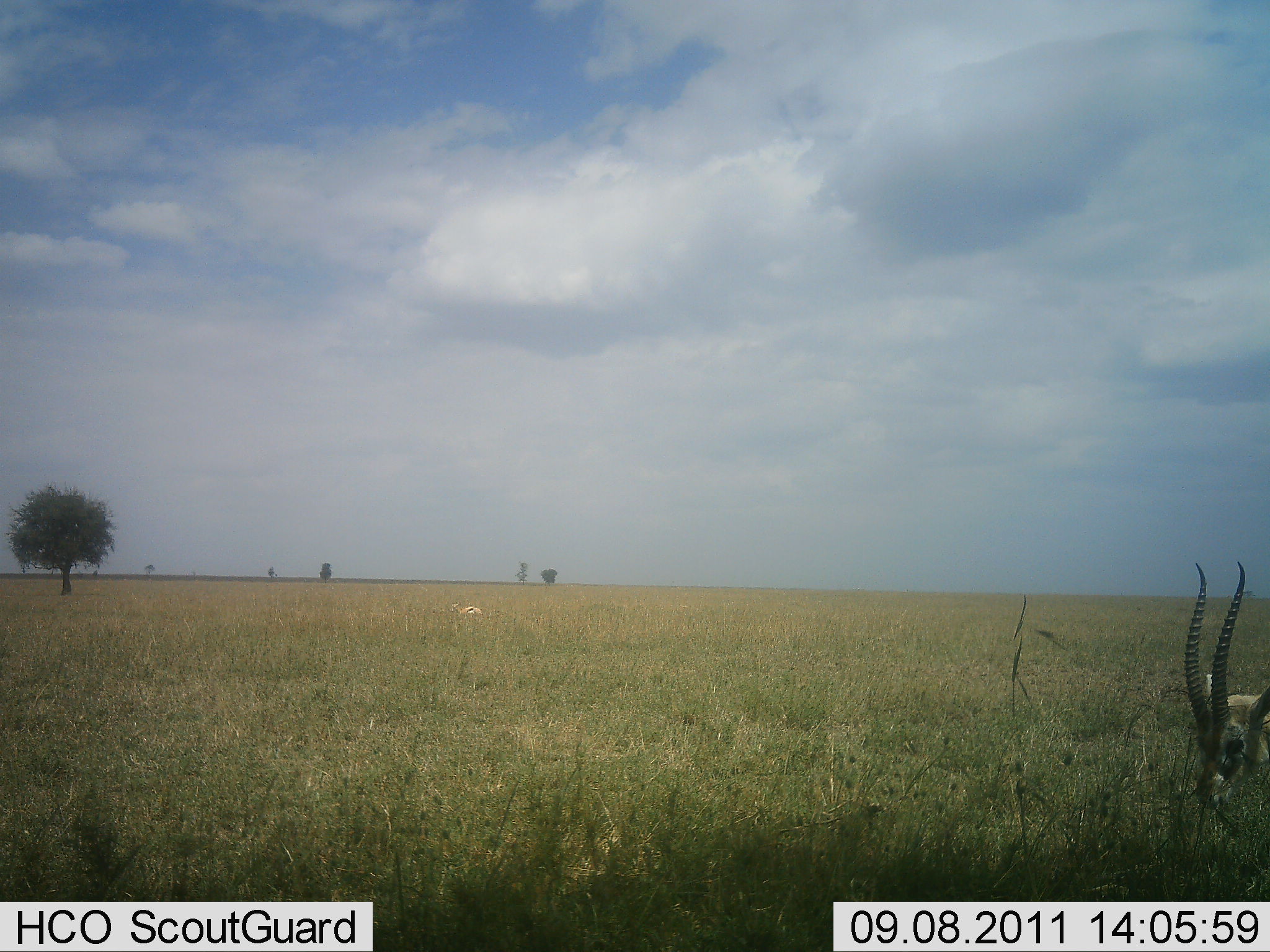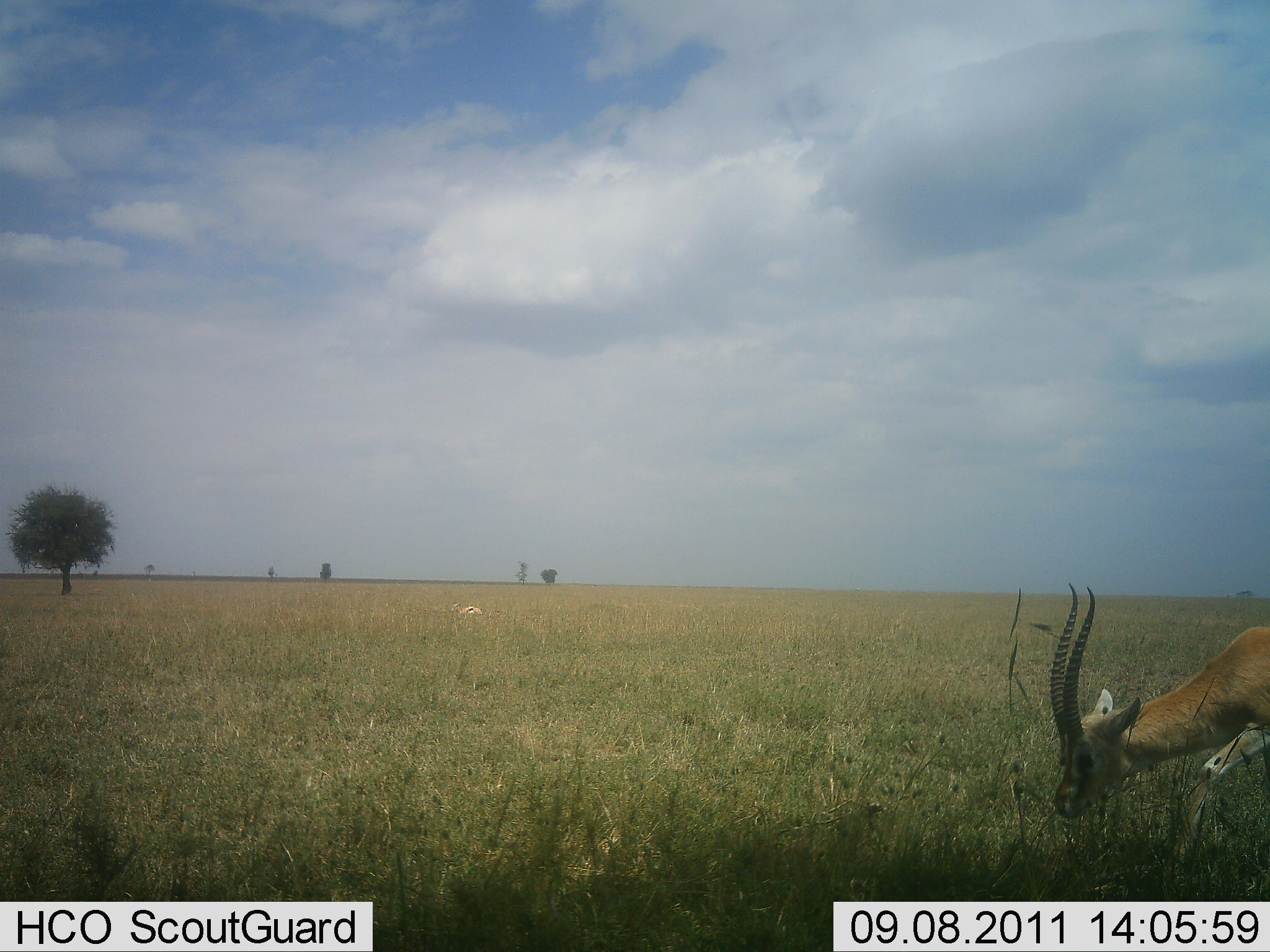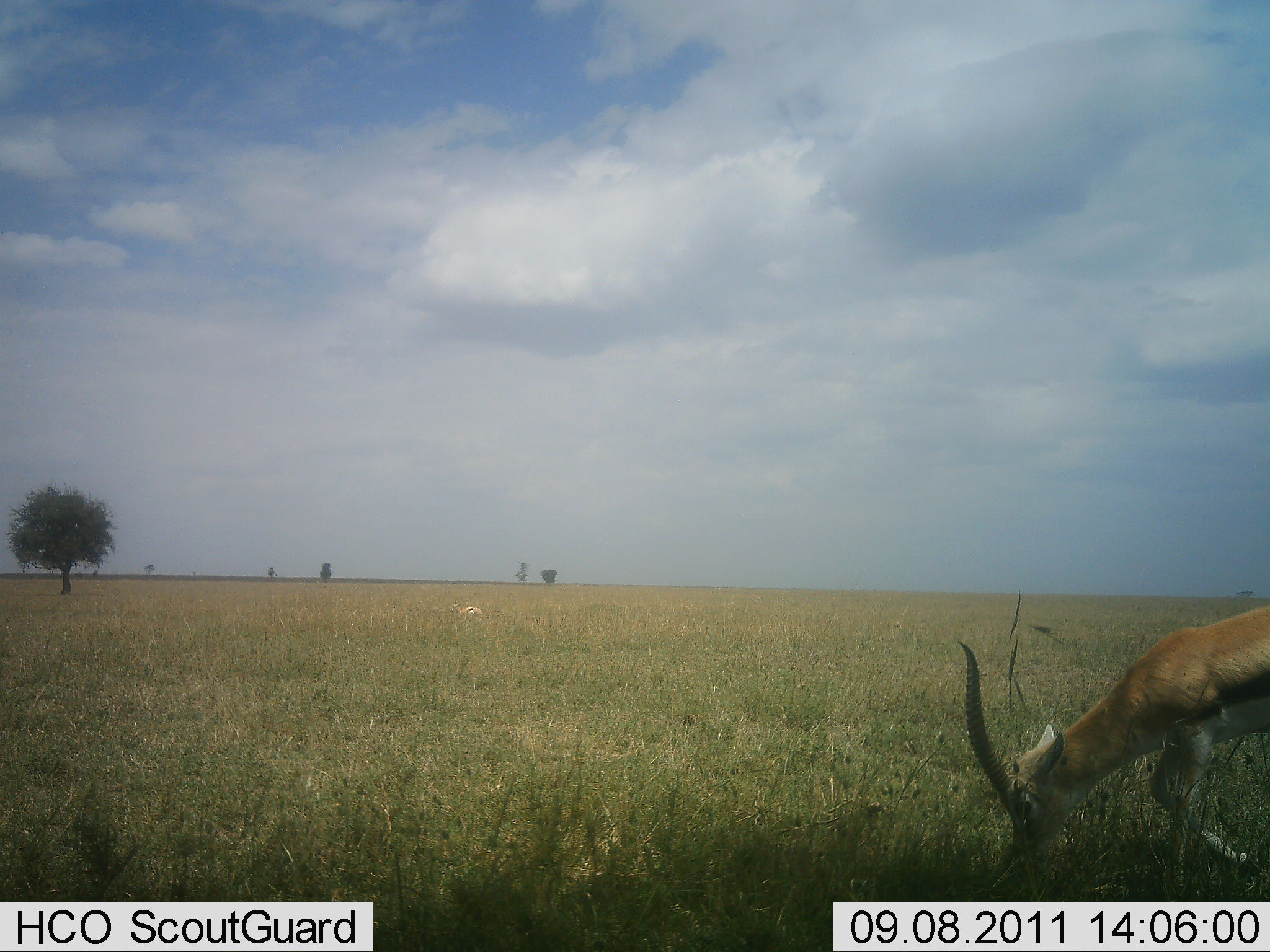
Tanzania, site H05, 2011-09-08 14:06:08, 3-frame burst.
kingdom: Animalia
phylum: Chordata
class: Mammalia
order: Artiodactyla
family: Bovidae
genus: Eudorcas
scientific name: Eudorcas thomsonii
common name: thomson's gazelle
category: gazellethomsons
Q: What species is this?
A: Gazellethomsons (thomson's gazelle) (Eudorcas thomsonii).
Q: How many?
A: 1.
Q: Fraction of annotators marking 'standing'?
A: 9%.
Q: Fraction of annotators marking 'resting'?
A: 18%.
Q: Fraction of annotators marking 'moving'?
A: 55%.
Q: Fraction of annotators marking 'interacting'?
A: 0%.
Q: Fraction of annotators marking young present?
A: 0%.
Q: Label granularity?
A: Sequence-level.